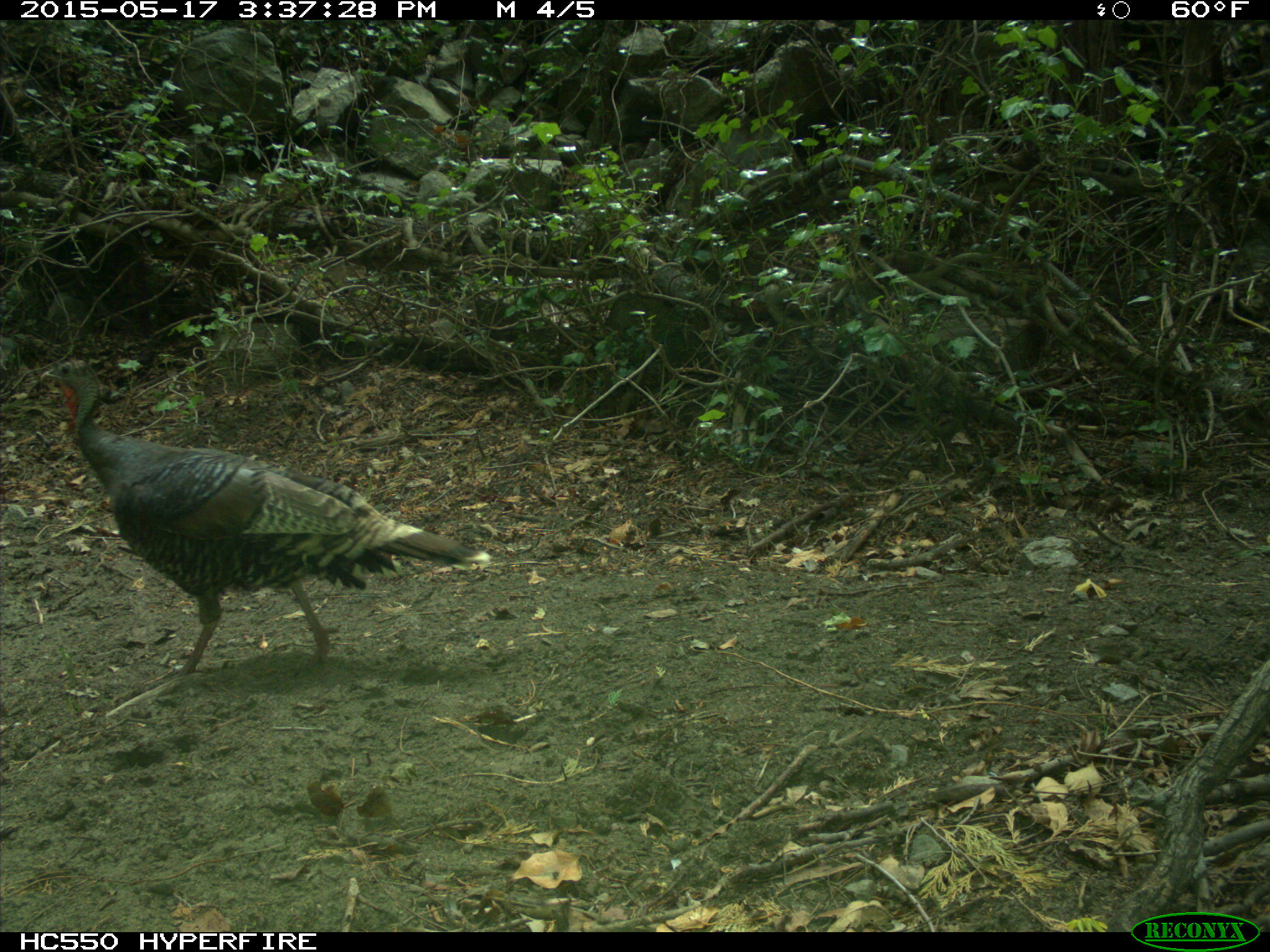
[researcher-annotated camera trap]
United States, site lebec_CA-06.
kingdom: Animalia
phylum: Chordata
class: Aves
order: Galliformes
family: Phasianidae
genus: Meleagris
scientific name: Meleagris gallopavo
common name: wild turkey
Meleagris gallopavo (wild turkey).